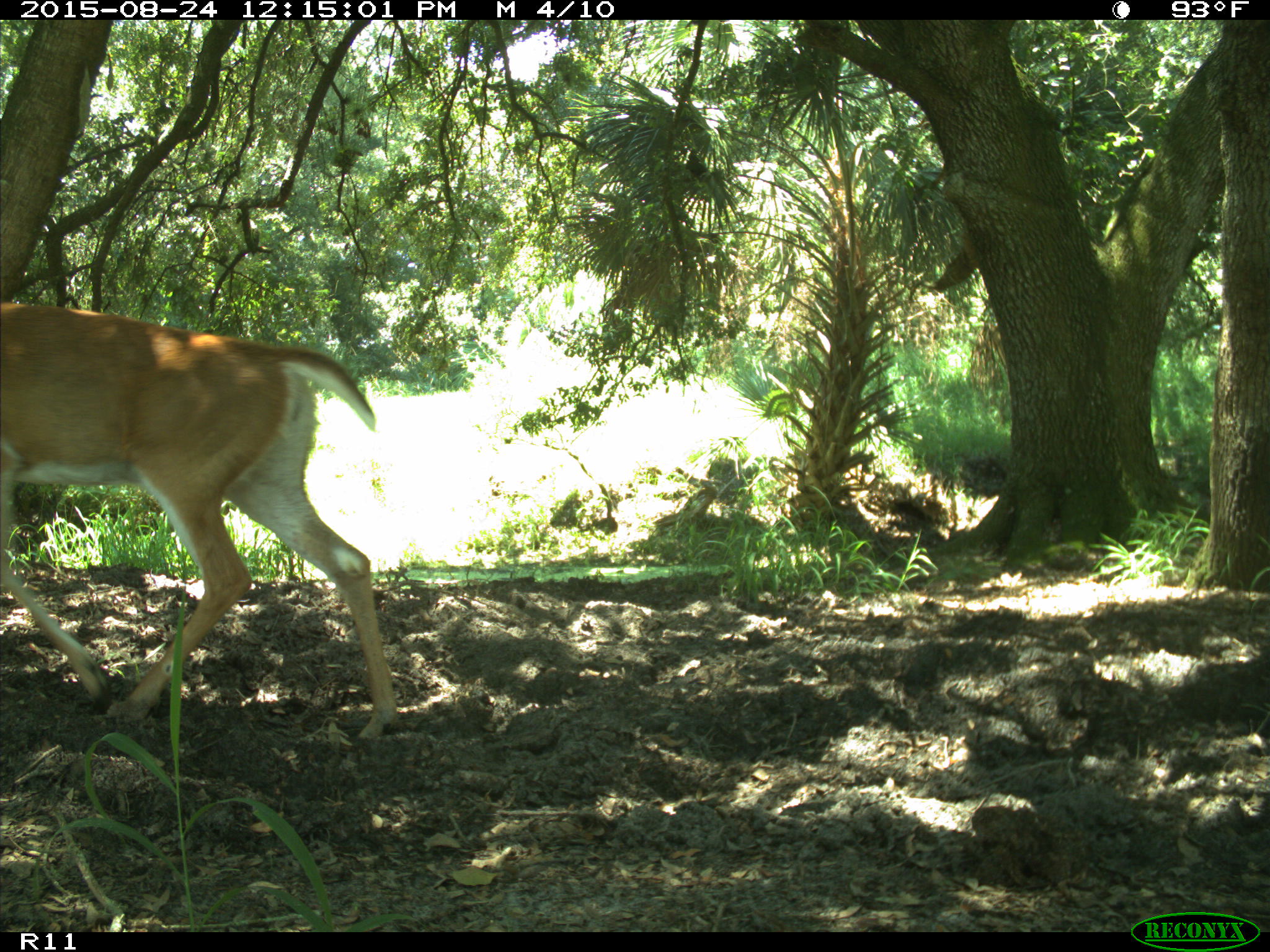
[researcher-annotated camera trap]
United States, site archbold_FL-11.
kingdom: Animalia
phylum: Chordata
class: Mammalia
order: Artiodactyla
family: Cervidae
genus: Odocoileus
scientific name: Odocoileus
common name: deer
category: unidentified deer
Unidentified deer (deer) (Odocoileus).